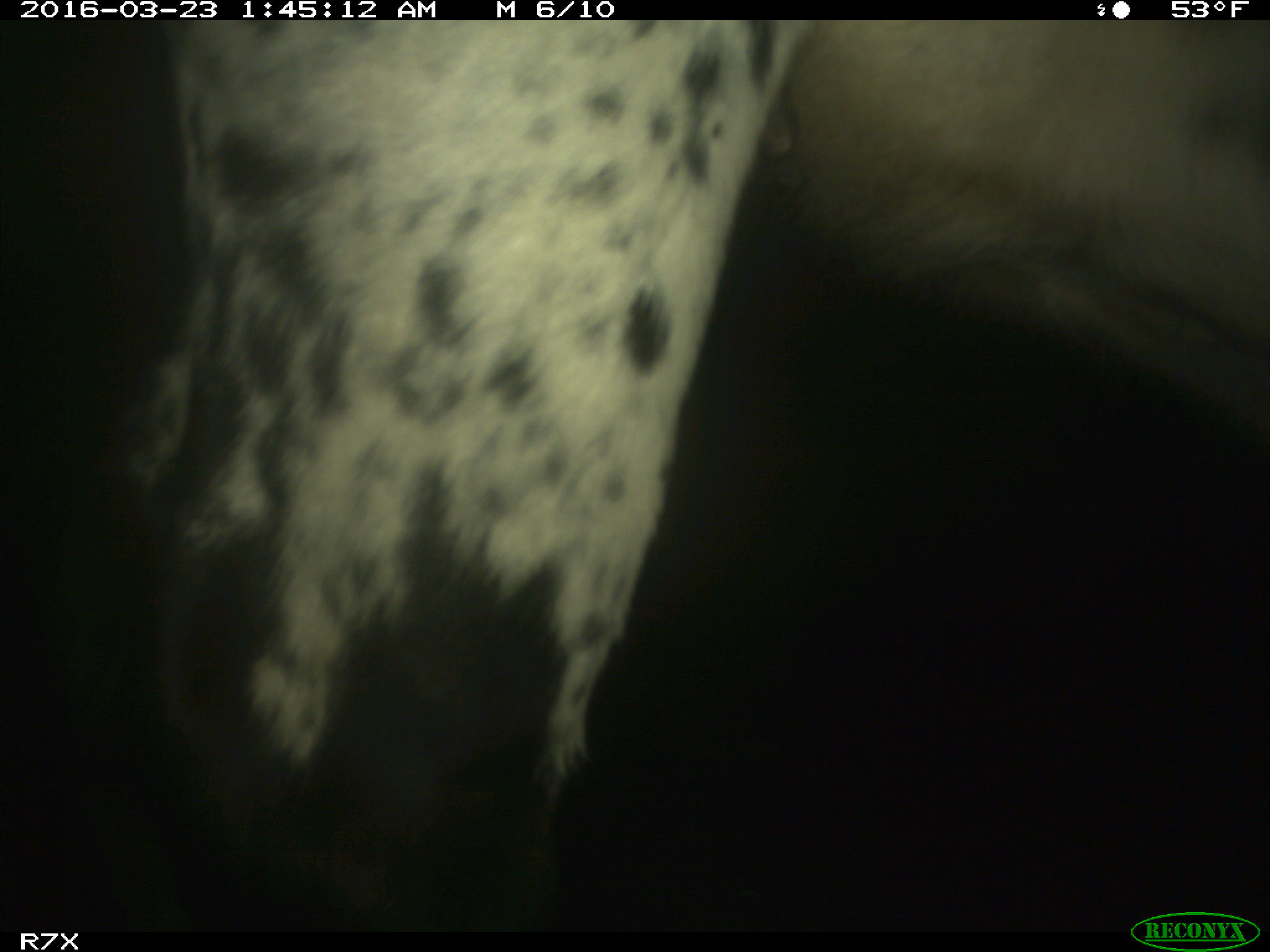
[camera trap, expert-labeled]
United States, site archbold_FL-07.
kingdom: Animalia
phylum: Chordata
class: Mammalia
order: Artiodactyla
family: Bovidae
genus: Bos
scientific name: Bos taurus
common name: domestic cow